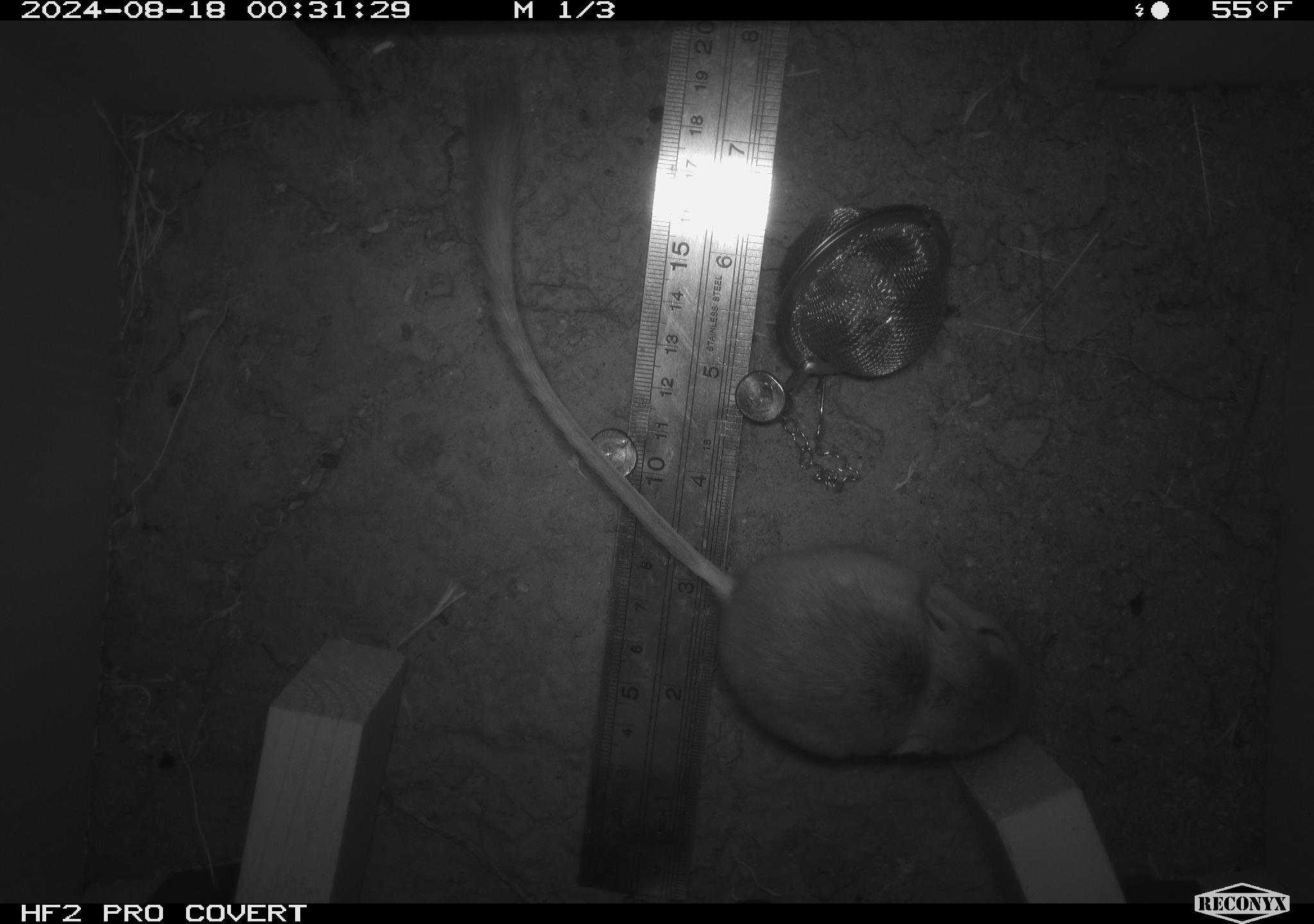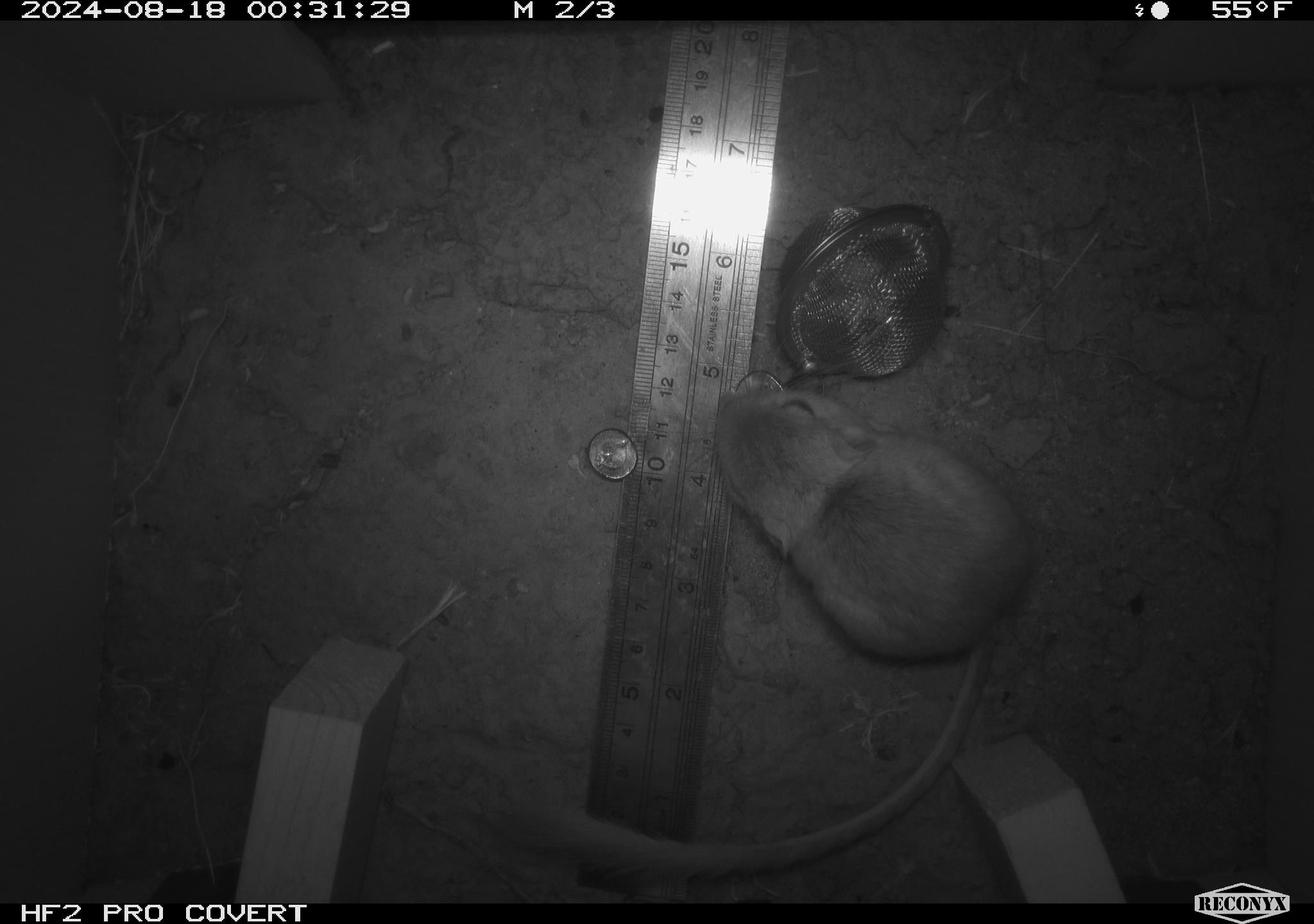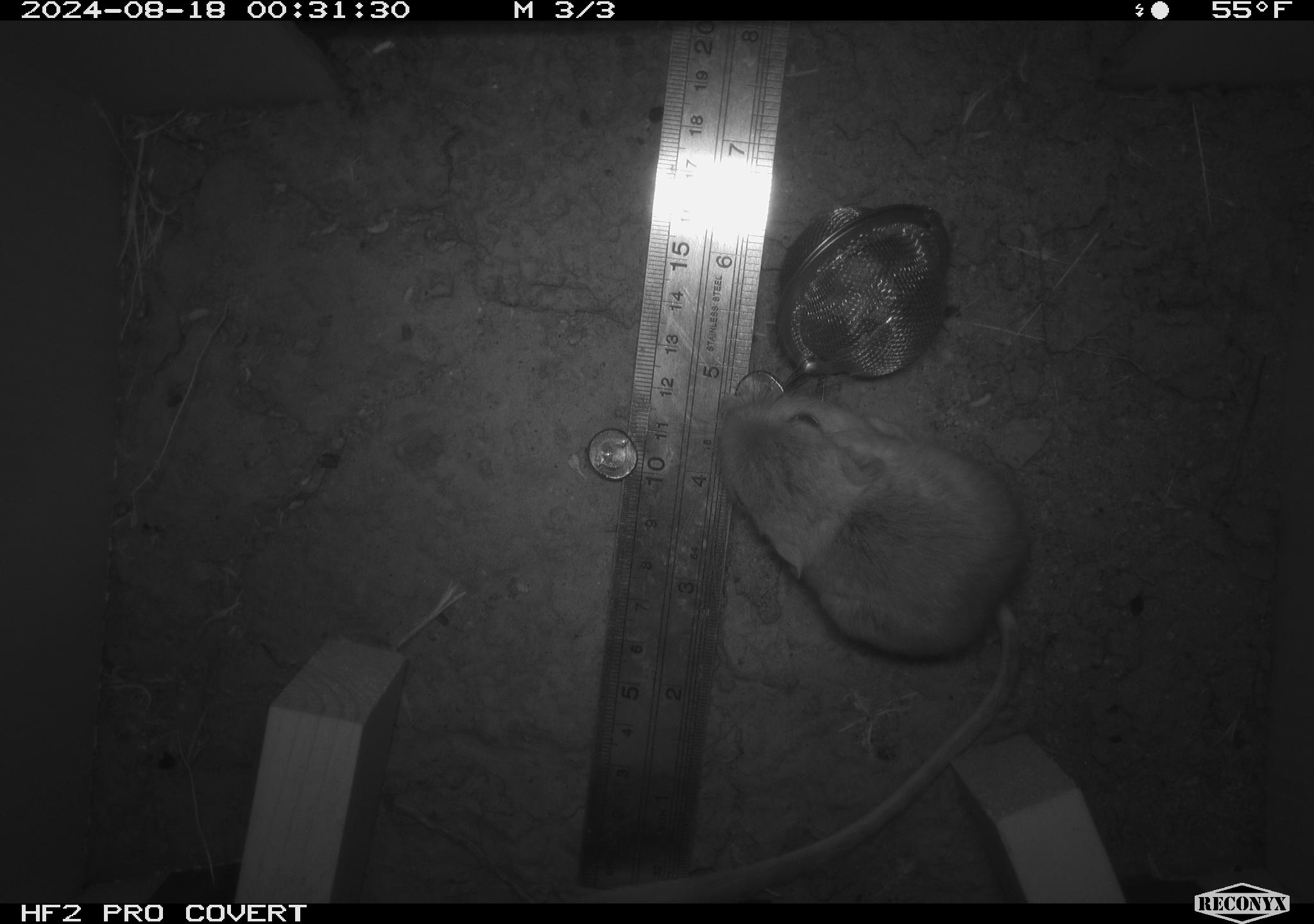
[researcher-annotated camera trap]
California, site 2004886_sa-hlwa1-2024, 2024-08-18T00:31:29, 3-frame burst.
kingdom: Animalia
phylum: Chordata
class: Mammalia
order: Rodentia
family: Heteromyidae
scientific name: Heteromyidae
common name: kangaroo rats and pocket mice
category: heteromyidae family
Heteromyidae family (kangaroo rats and pocket mice) (Heteromyidae).